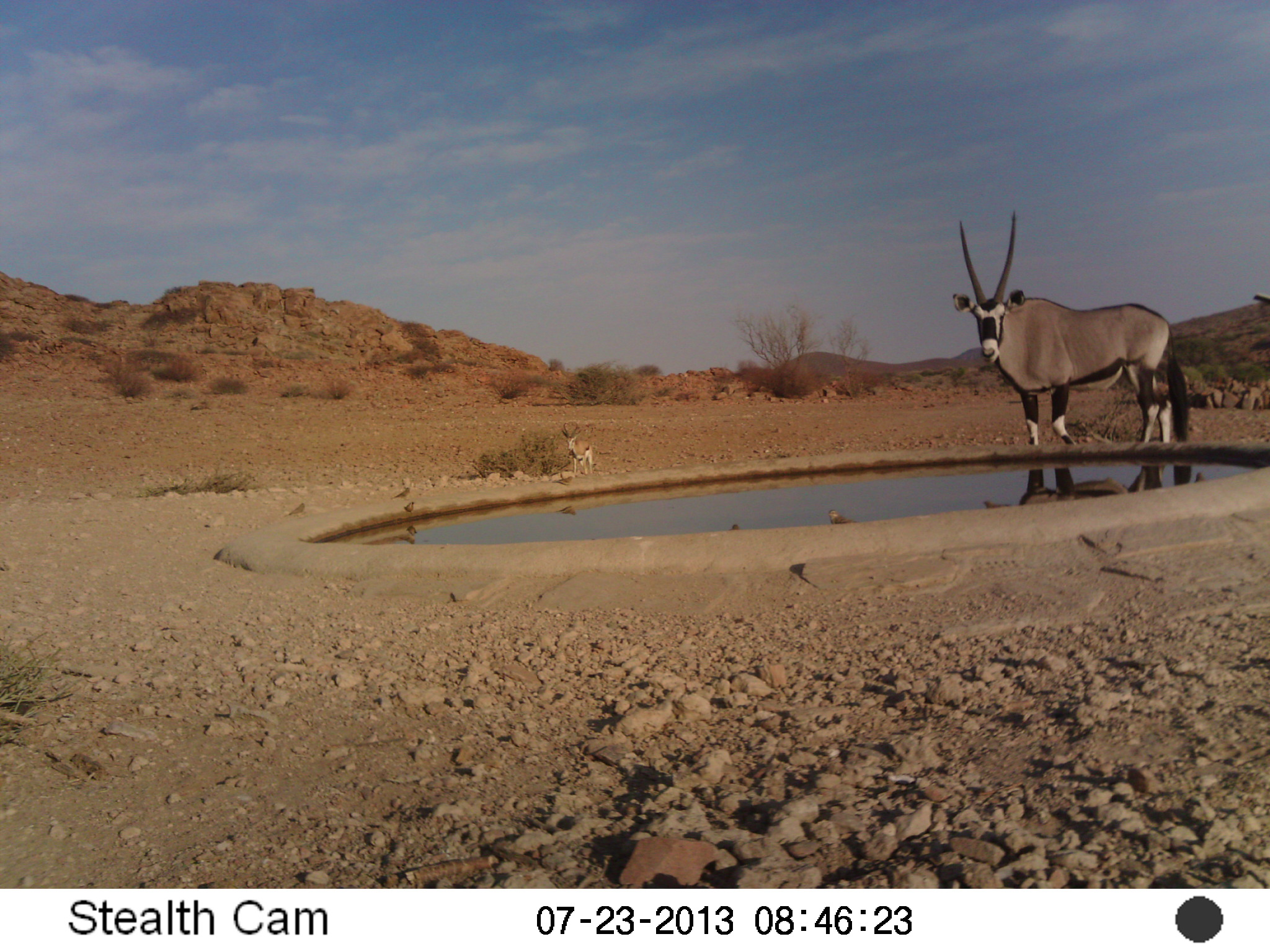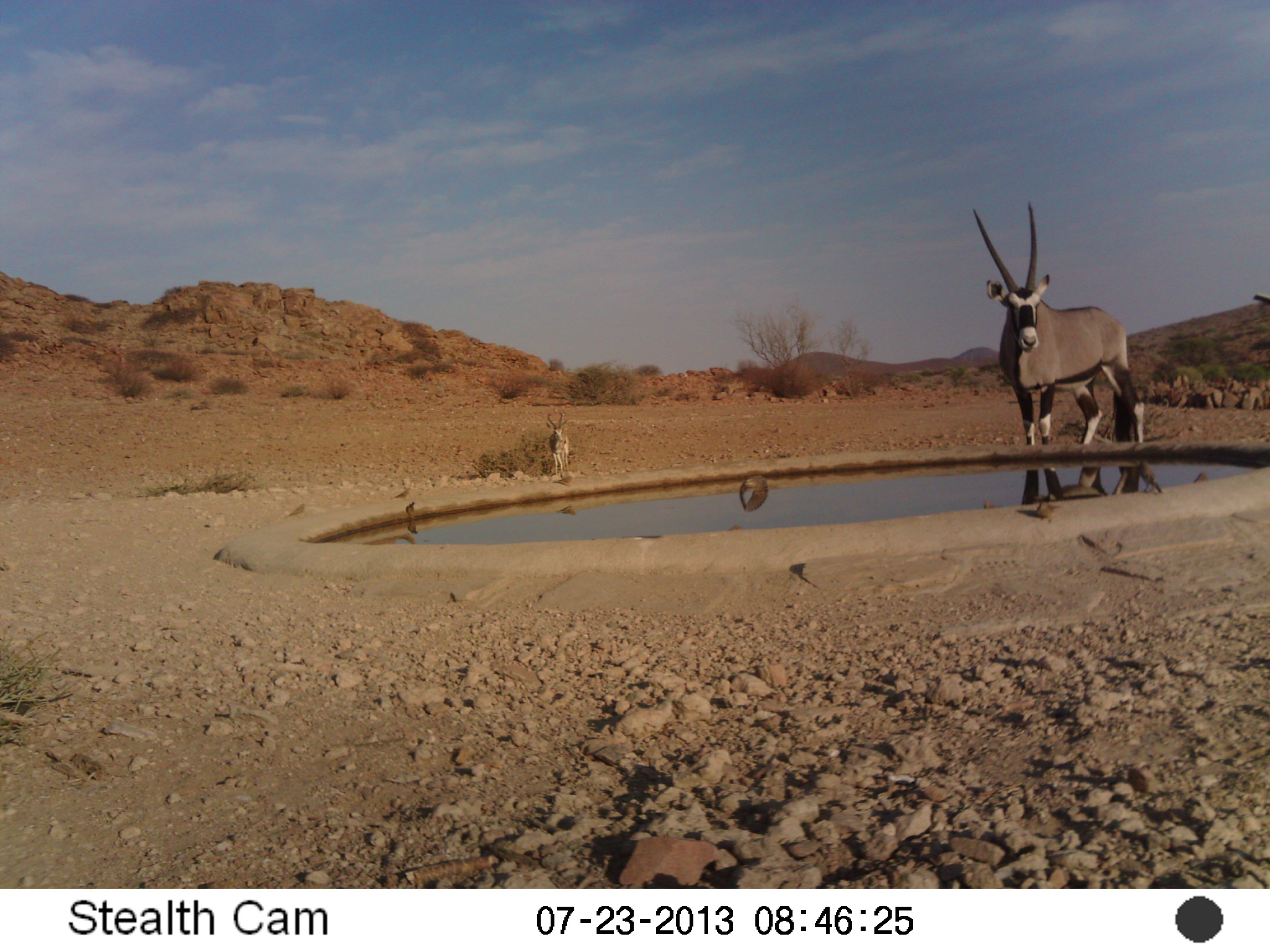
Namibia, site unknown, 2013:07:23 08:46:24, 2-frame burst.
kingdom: Animalia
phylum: Chordata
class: Mammalia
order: Artiodactyla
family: Bovidae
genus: Oryx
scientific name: Oryx gazella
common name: gemsbok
Oryx gazella (gemsbok).